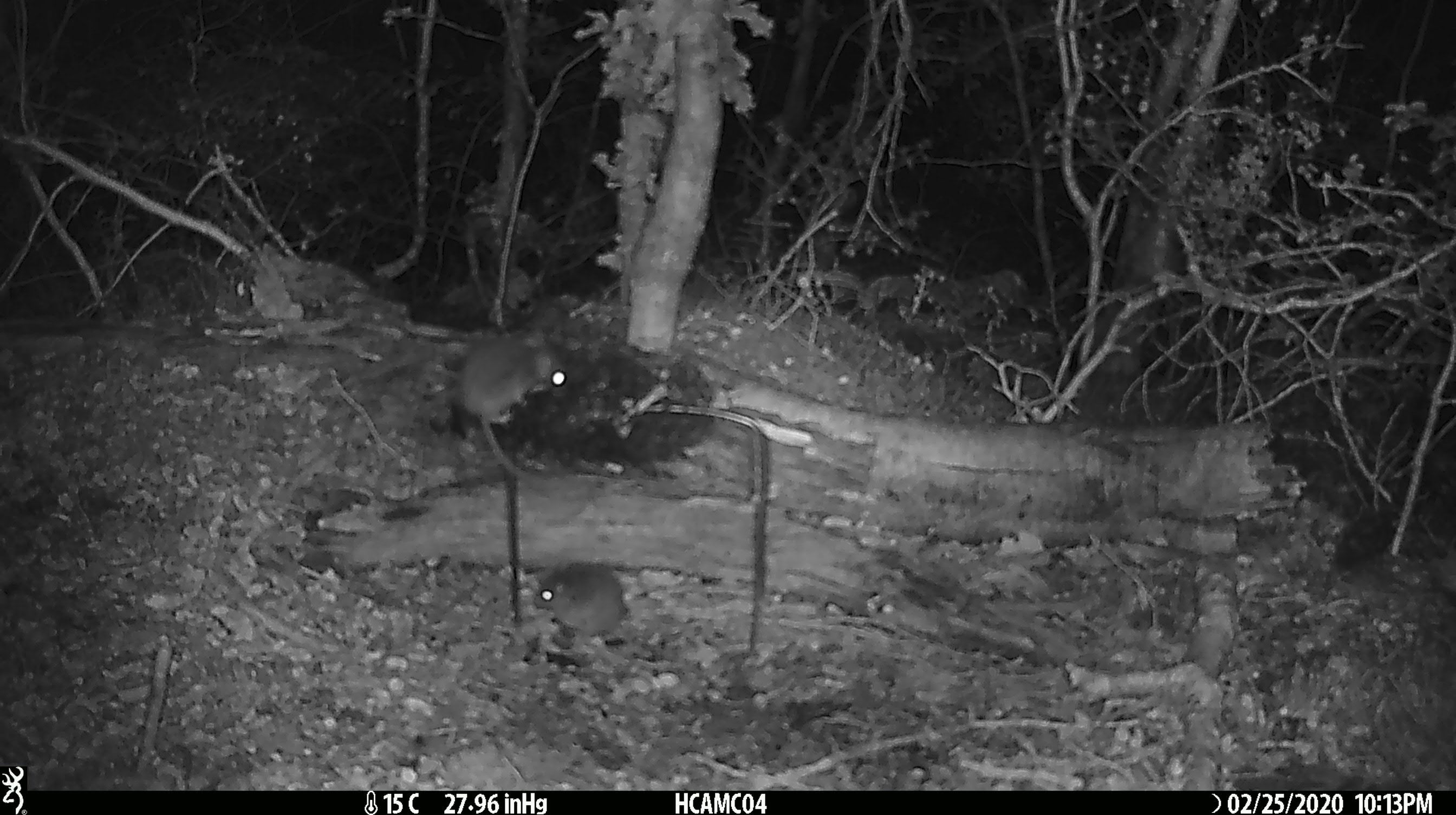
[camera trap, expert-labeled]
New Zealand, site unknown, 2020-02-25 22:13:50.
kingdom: Animalia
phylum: Chordata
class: Mammalia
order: Rodentia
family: Muridae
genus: Mus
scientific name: Mus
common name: mouse